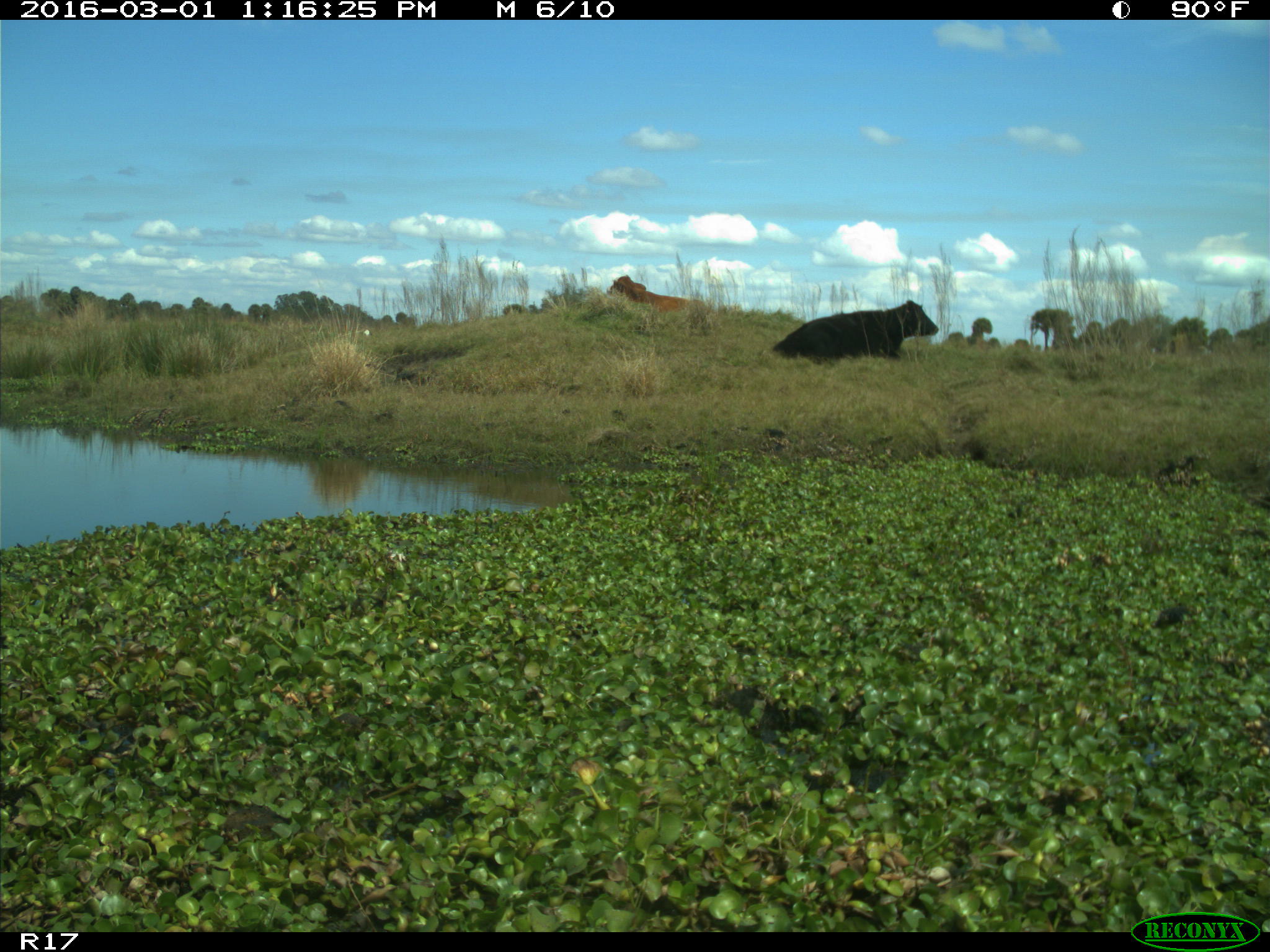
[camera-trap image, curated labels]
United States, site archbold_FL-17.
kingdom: Animalia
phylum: Chordata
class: Mammalia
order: Artiodactyla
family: Bovidae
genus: Bos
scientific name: Bos taurus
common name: domestic cow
Bos taurus (domestic cow).